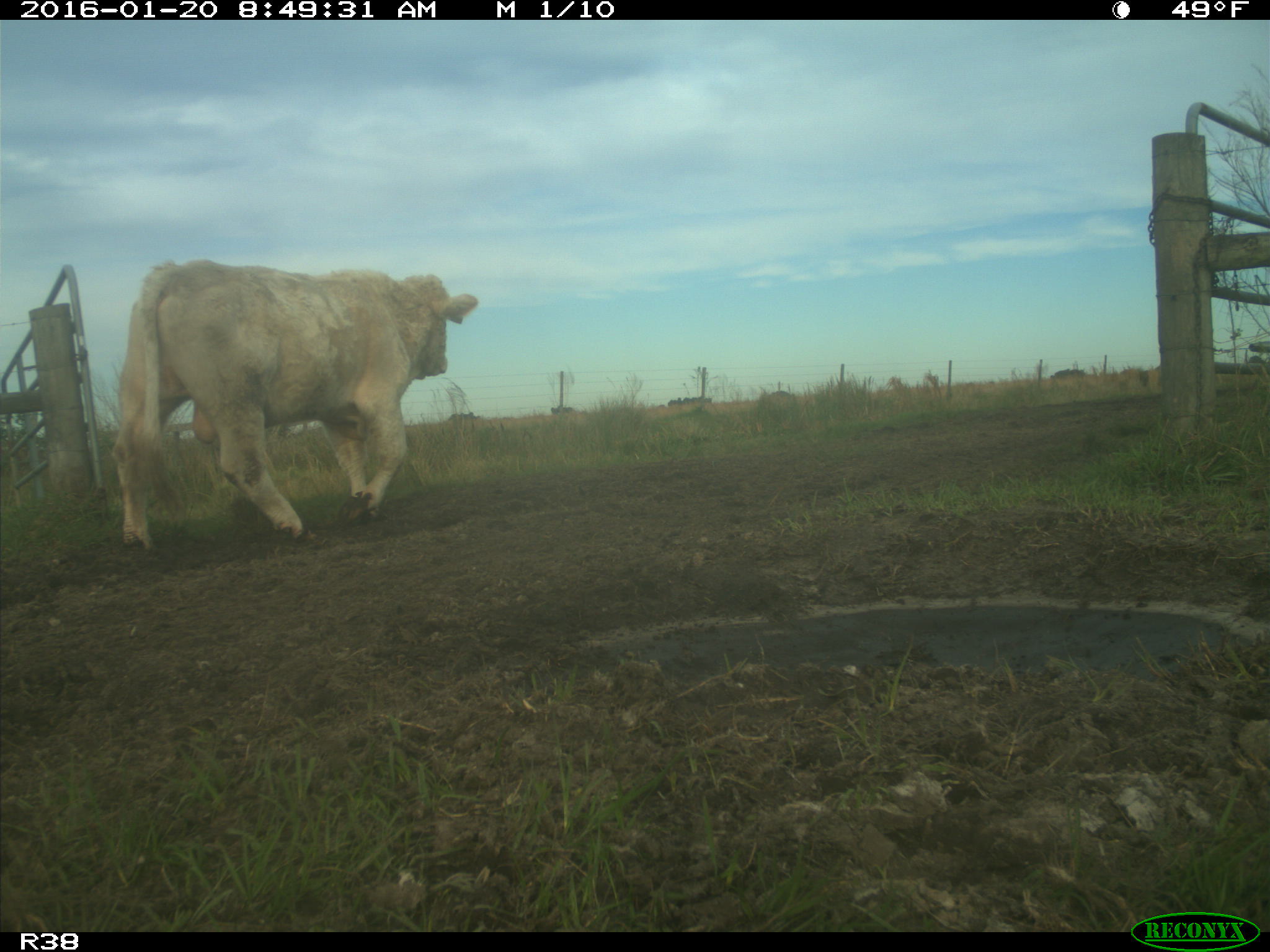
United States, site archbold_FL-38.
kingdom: Animalia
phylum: Chordata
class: Mammalia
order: Artiodactyla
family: Bovidae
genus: Bos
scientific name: Bos taurus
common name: domestic cow